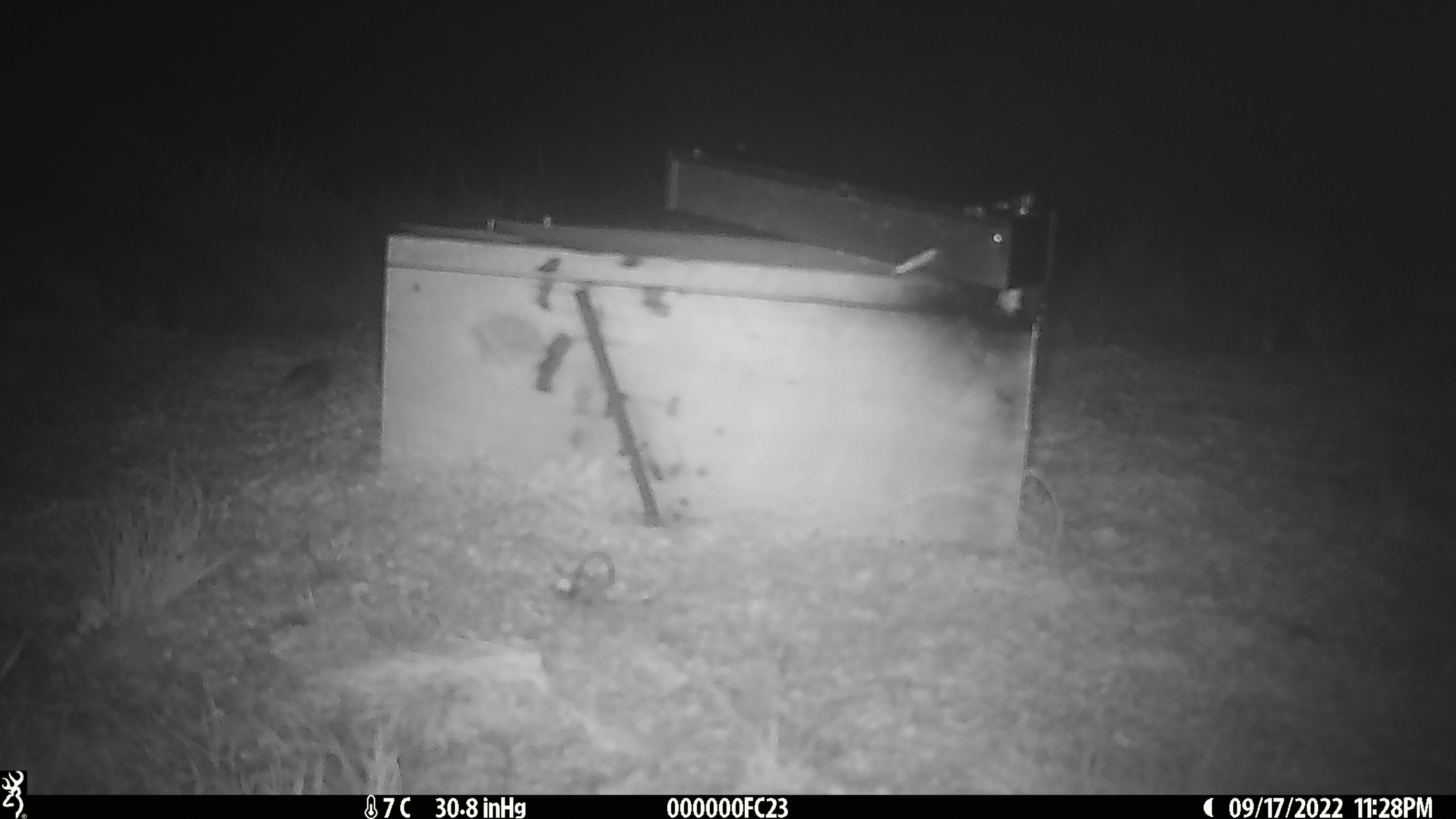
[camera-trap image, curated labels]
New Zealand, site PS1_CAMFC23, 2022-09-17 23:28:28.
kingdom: Animalia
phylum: Chordata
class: Mammalia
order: Rodentia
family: Muridae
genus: Mus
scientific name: Mus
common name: mouse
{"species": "mouse (Mus)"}